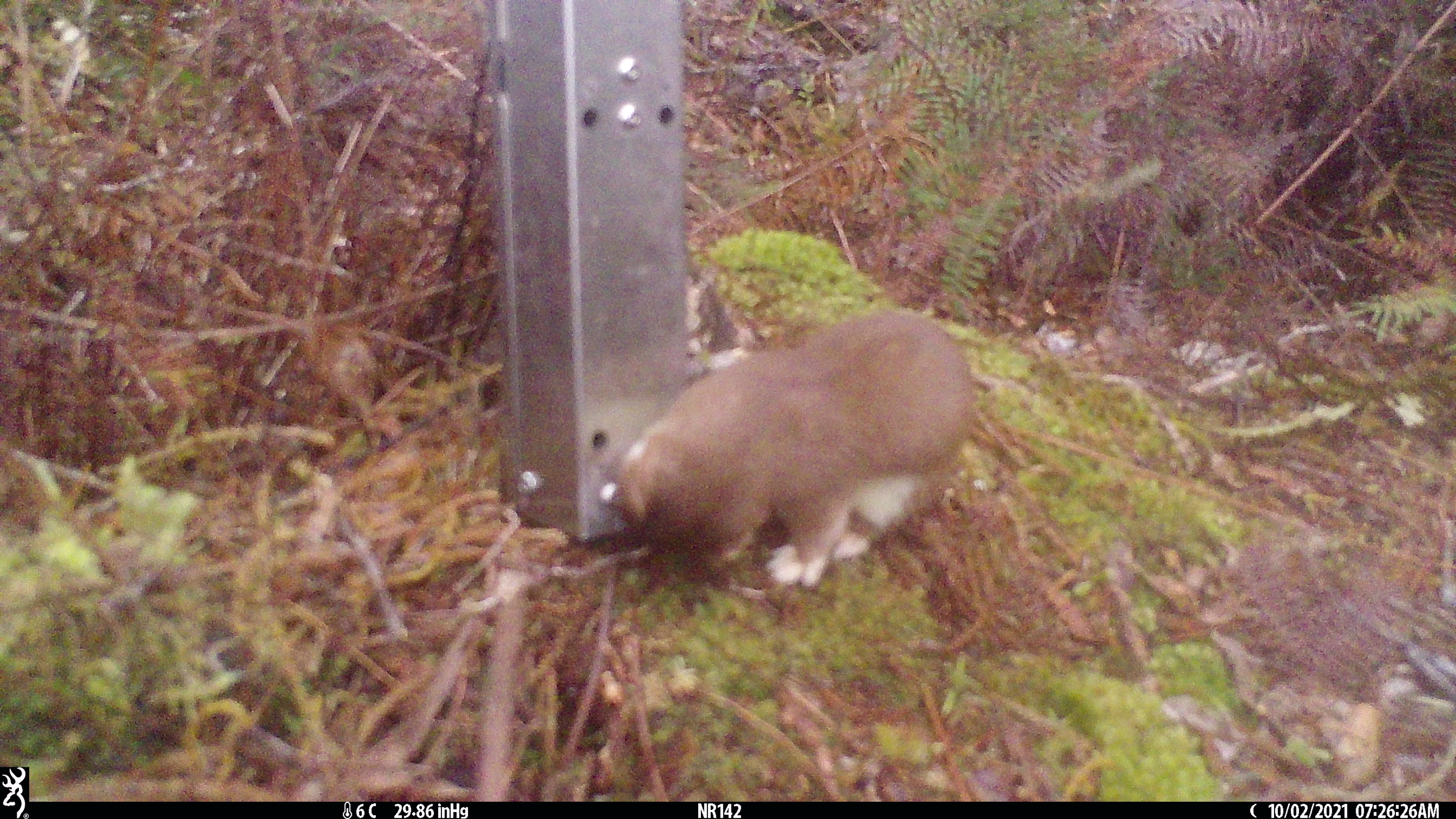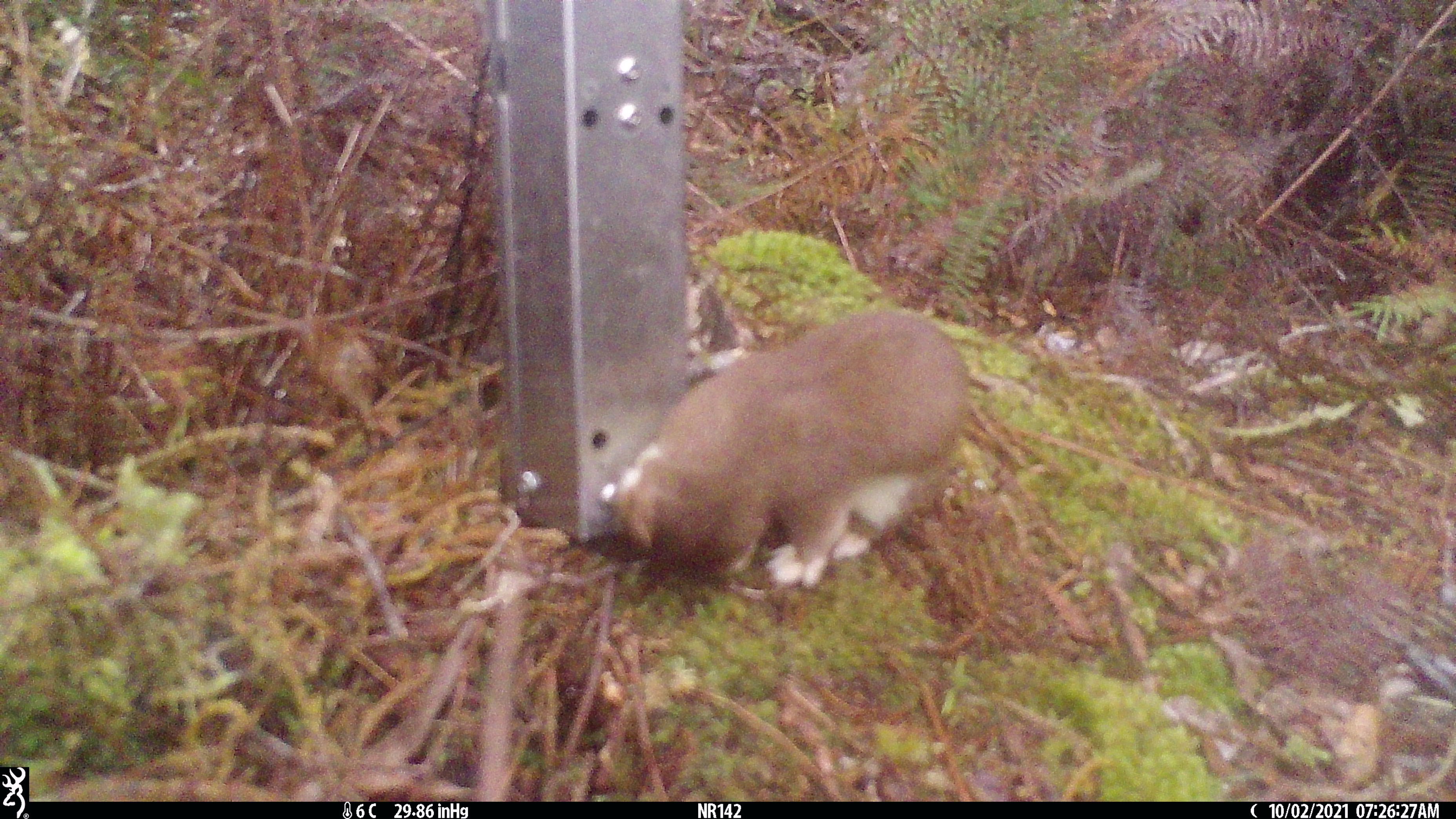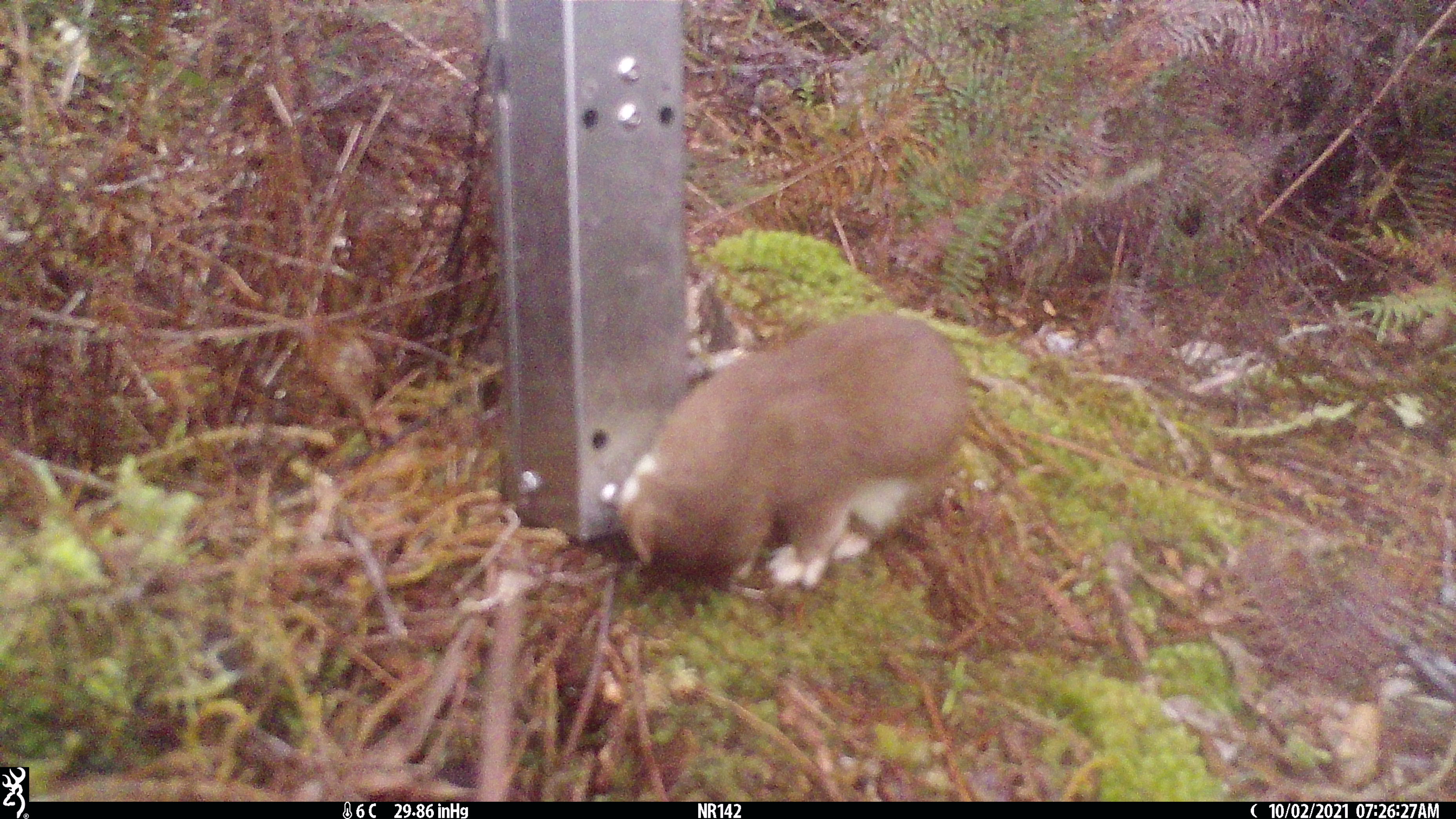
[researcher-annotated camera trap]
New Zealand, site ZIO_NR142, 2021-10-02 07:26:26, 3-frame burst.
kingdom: Animalia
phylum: Chordata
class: Mammalia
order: Carnivora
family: Mustelidae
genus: Mustela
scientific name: Mustela erminea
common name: stoat